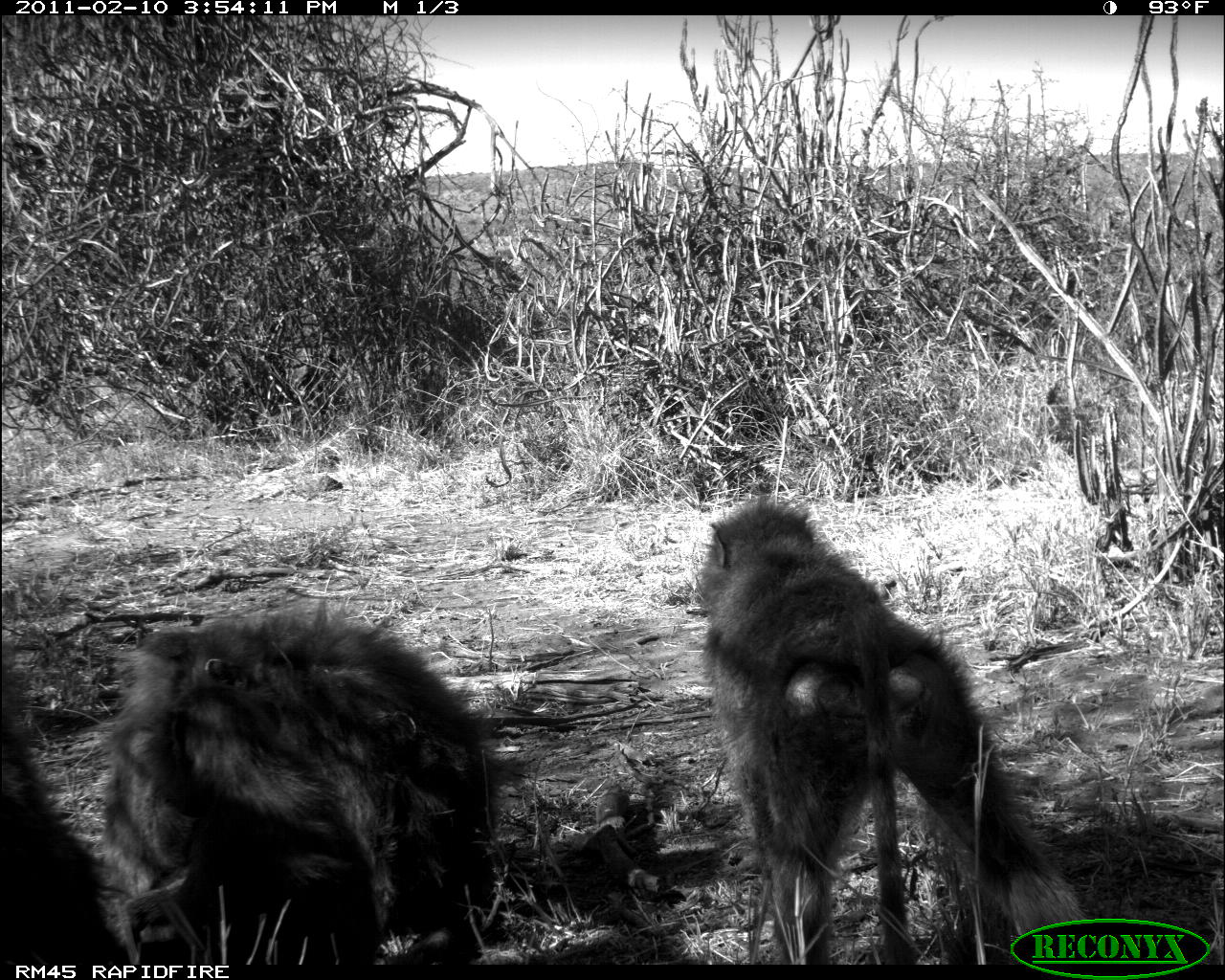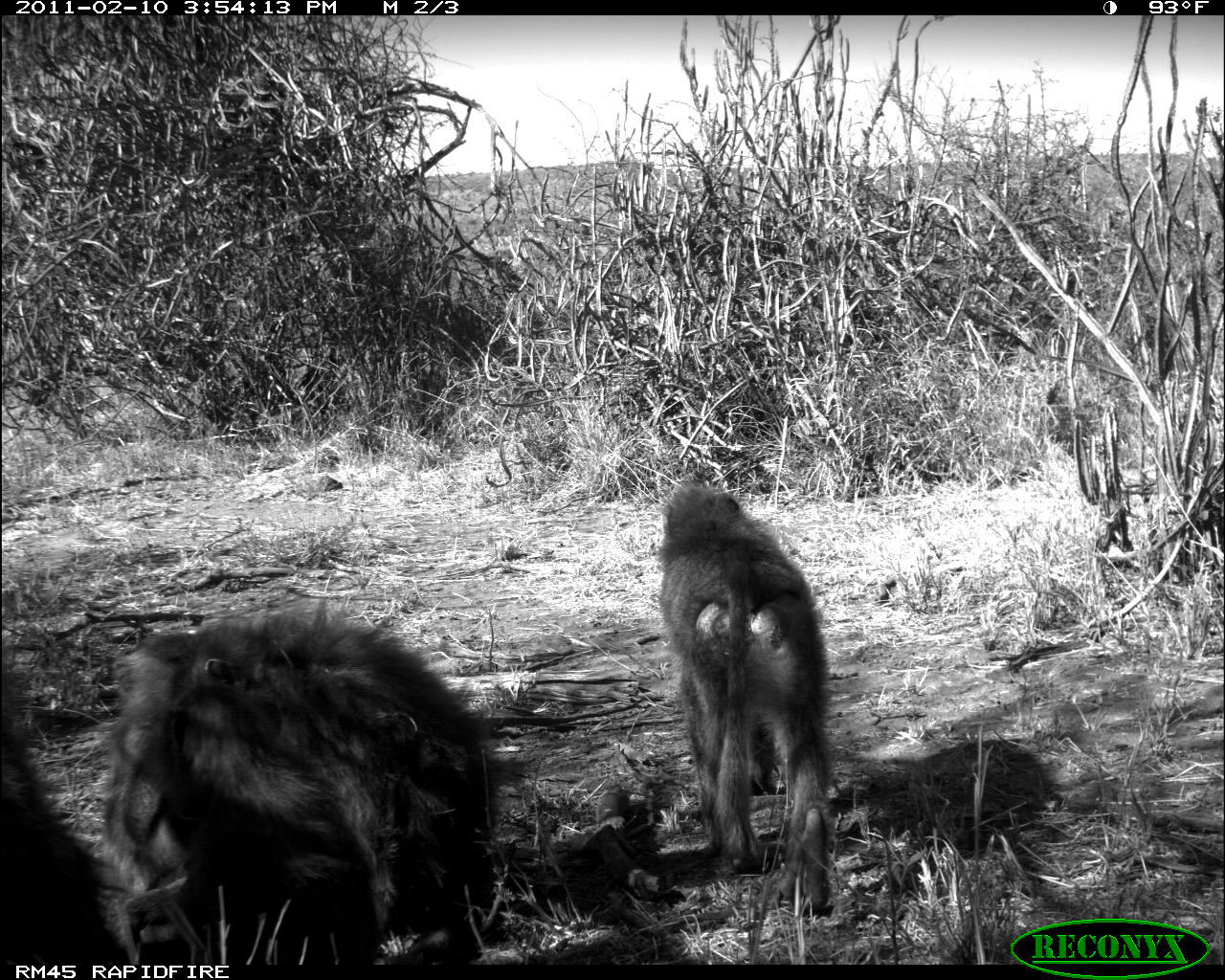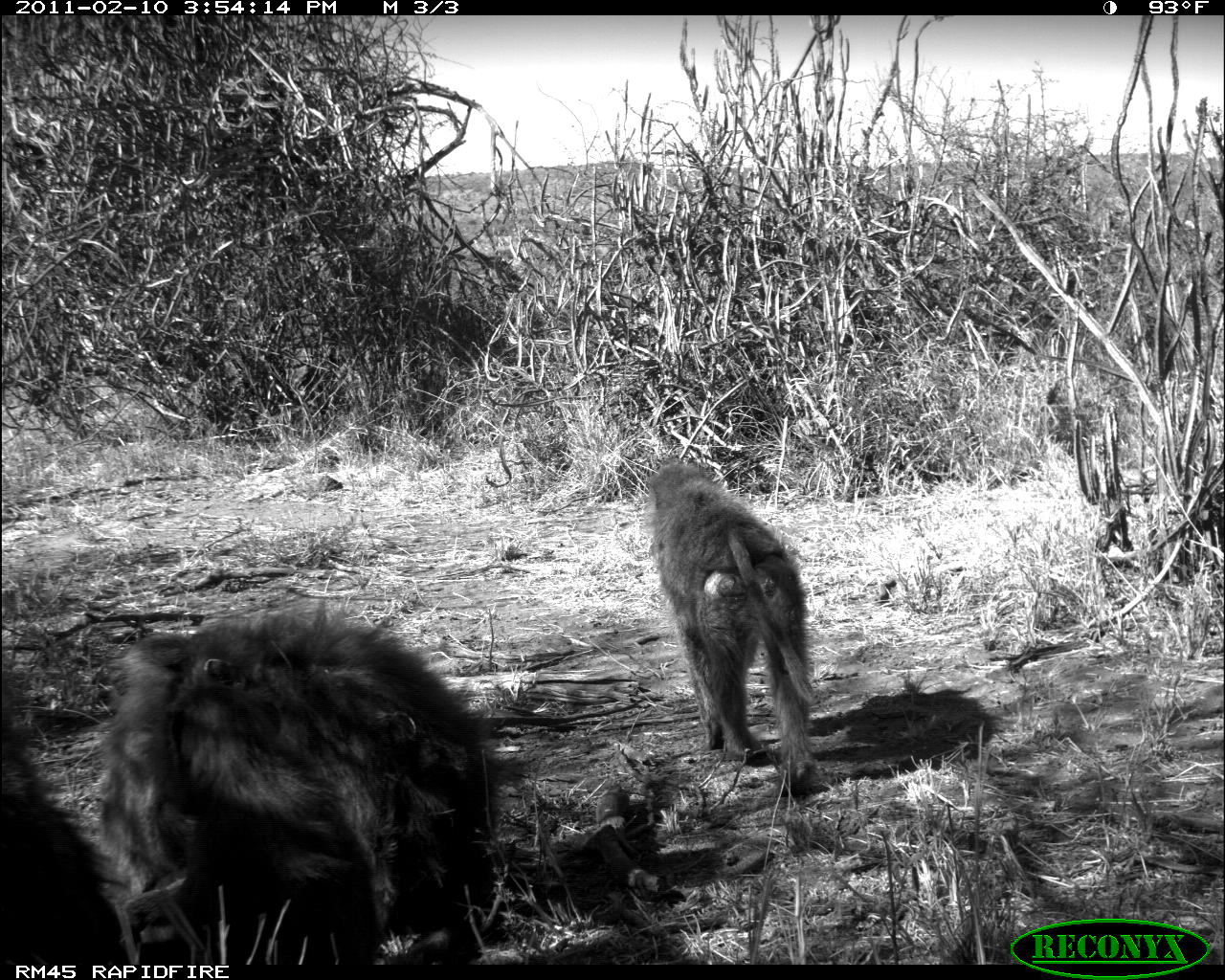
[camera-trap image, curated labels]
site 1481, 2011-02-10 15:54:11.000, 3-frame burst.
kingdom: Animalia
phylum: Chordata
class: Mammalia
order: Primates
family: Cercopithecidae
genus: Papio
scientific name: Papio anubis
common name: olive baboon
Papio anubis (olive baboon), count 2.